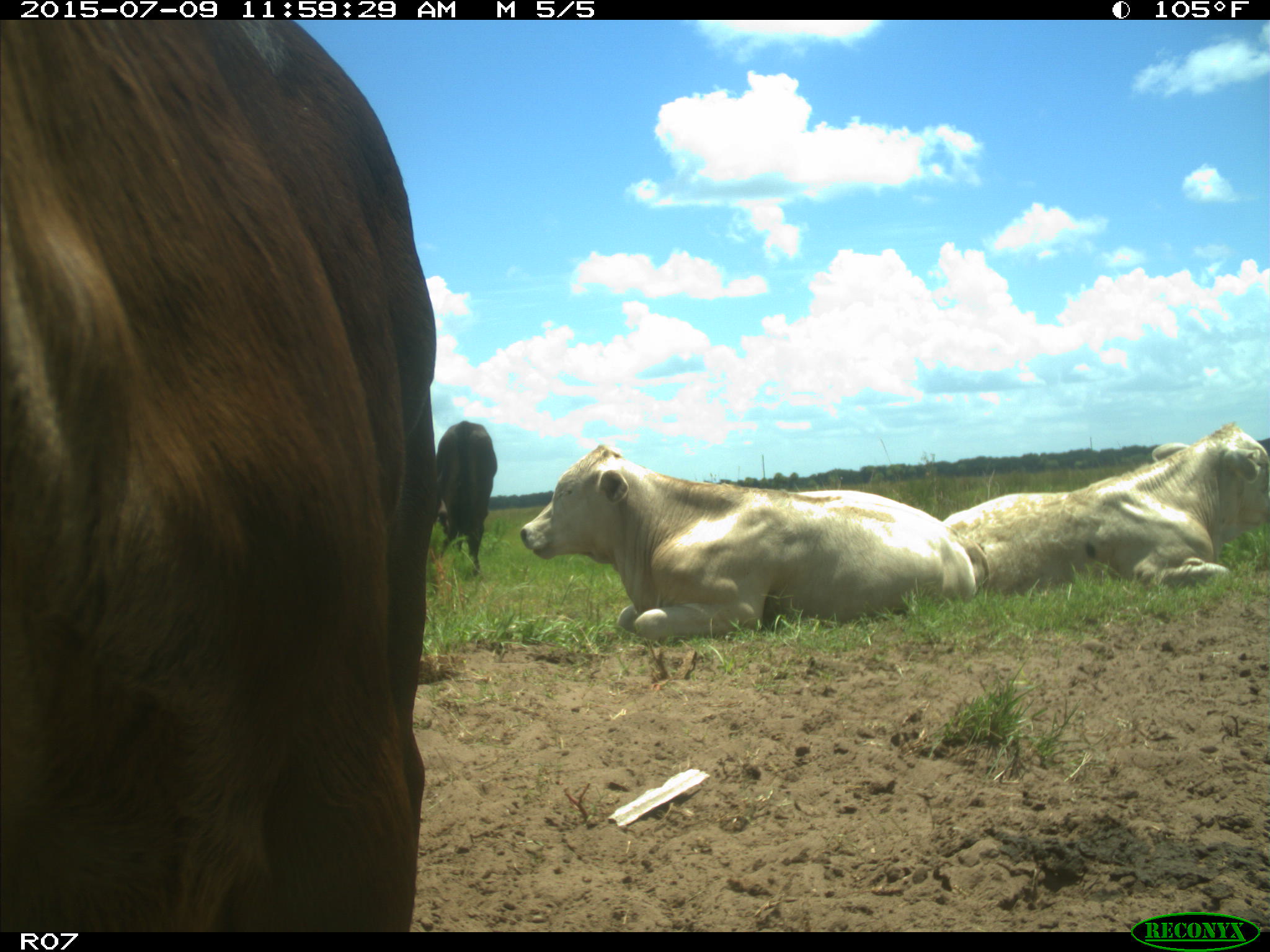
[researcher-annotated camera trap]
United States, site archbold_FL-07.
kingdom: Animalia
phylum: Chordata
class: Mammalia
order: Artiodactyla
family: Bovidae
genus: Bos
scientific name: Bos taurus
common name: domestic cow